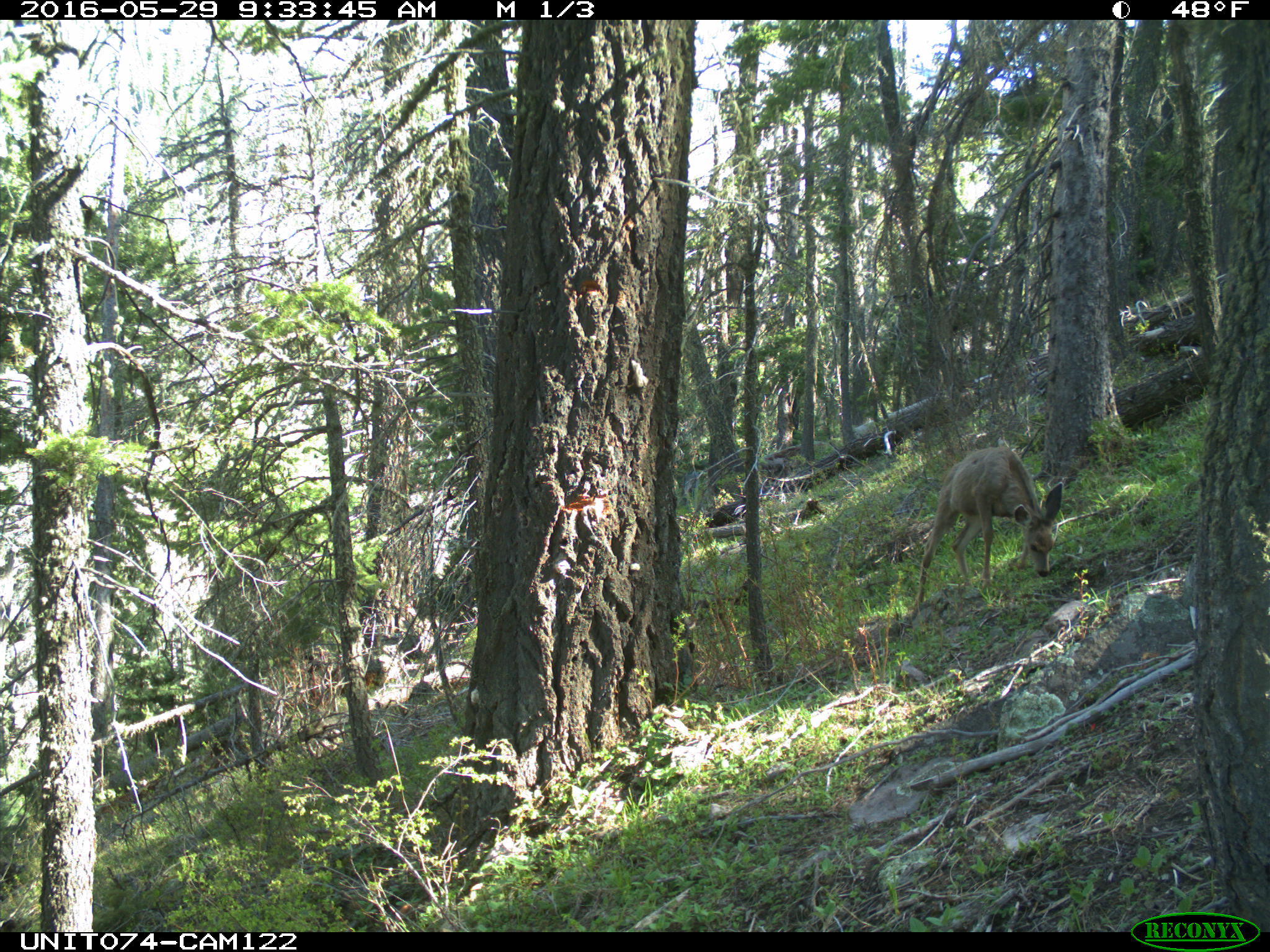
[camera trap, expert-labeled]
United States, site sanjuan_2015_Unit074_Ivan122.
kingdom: Animalia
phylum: Chordata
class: Mammalia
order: Artiodactyla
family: Cervidae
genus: Odocoileus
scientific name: Odocoileus hemionus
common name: mule deer